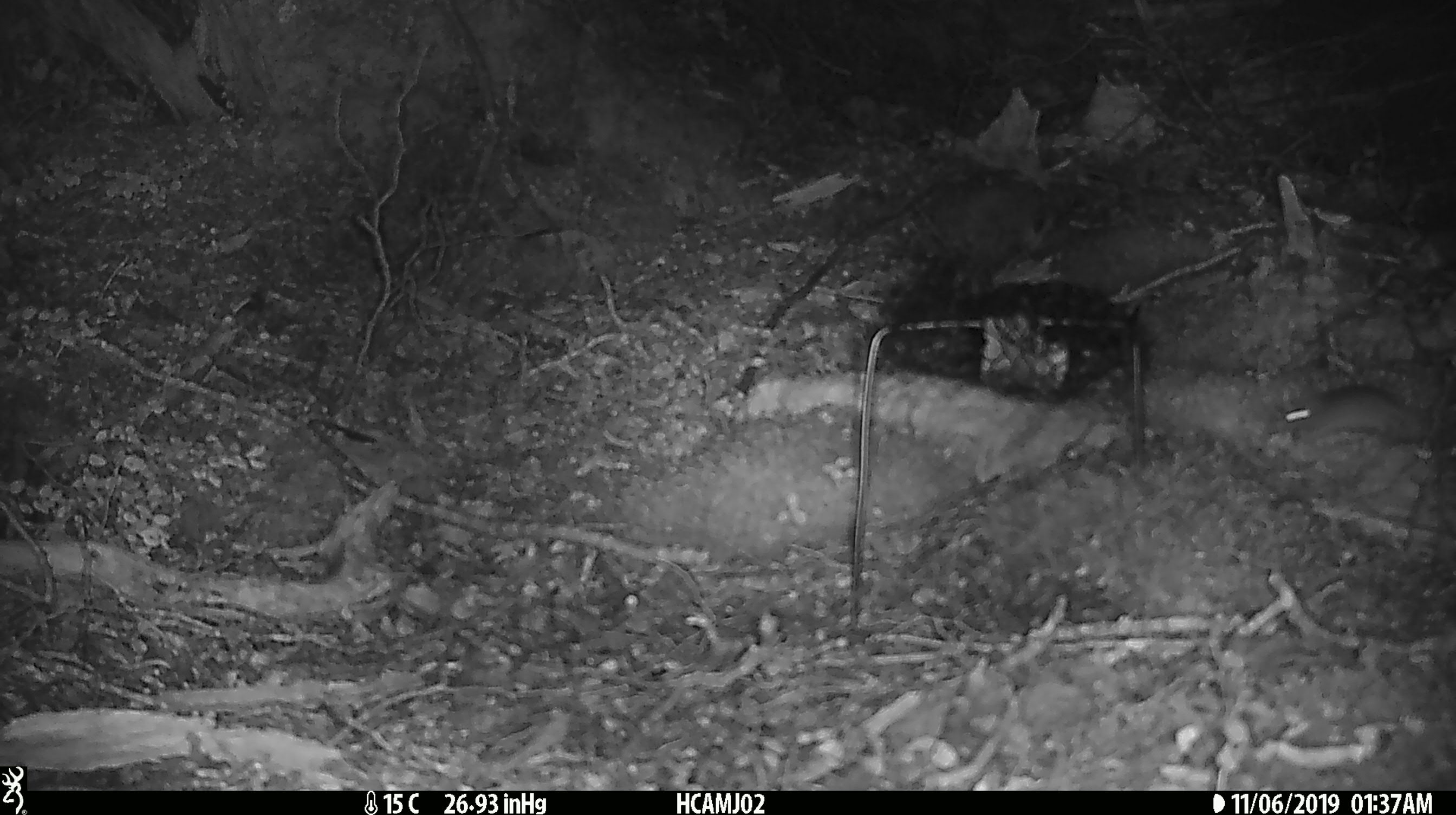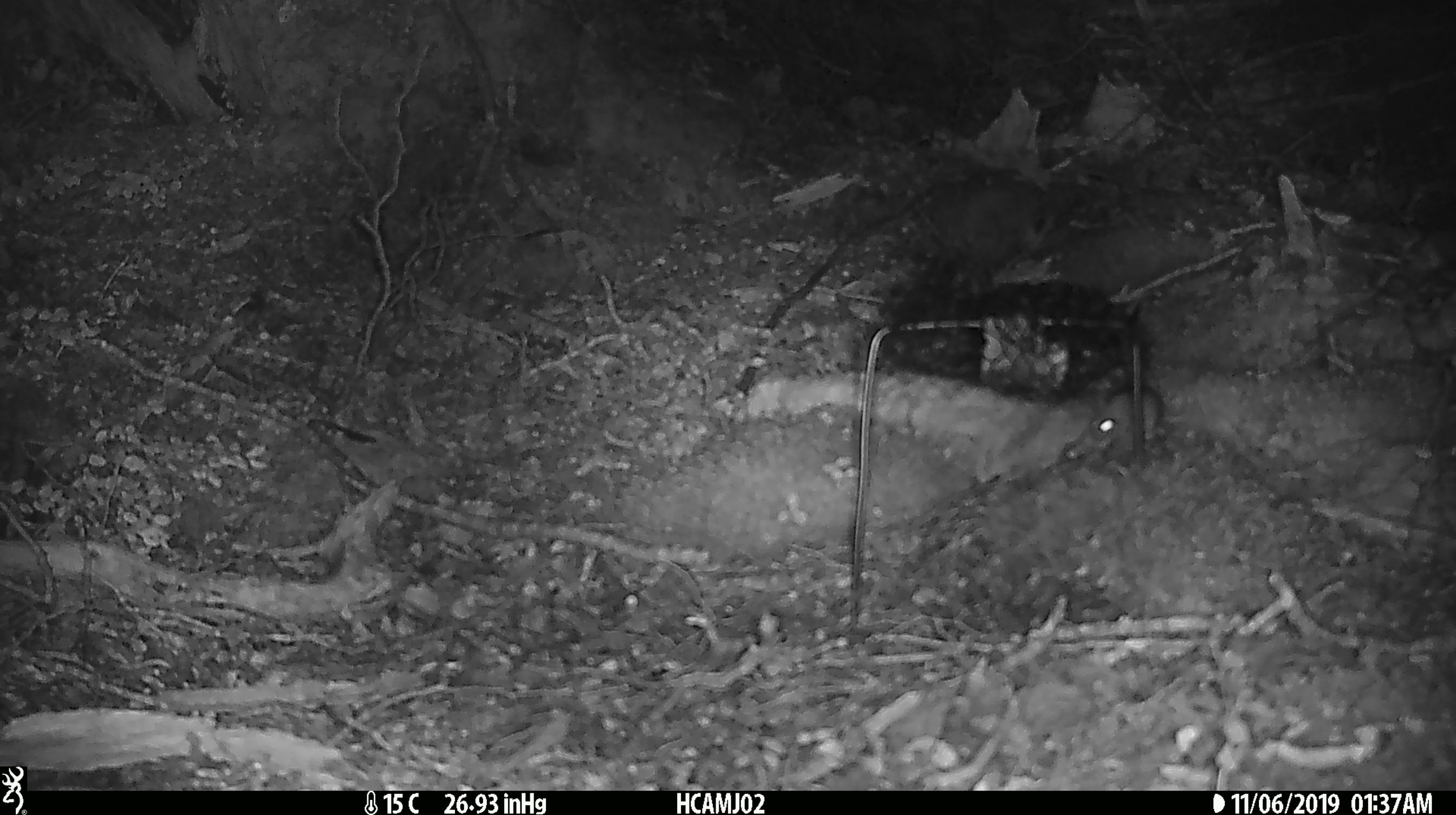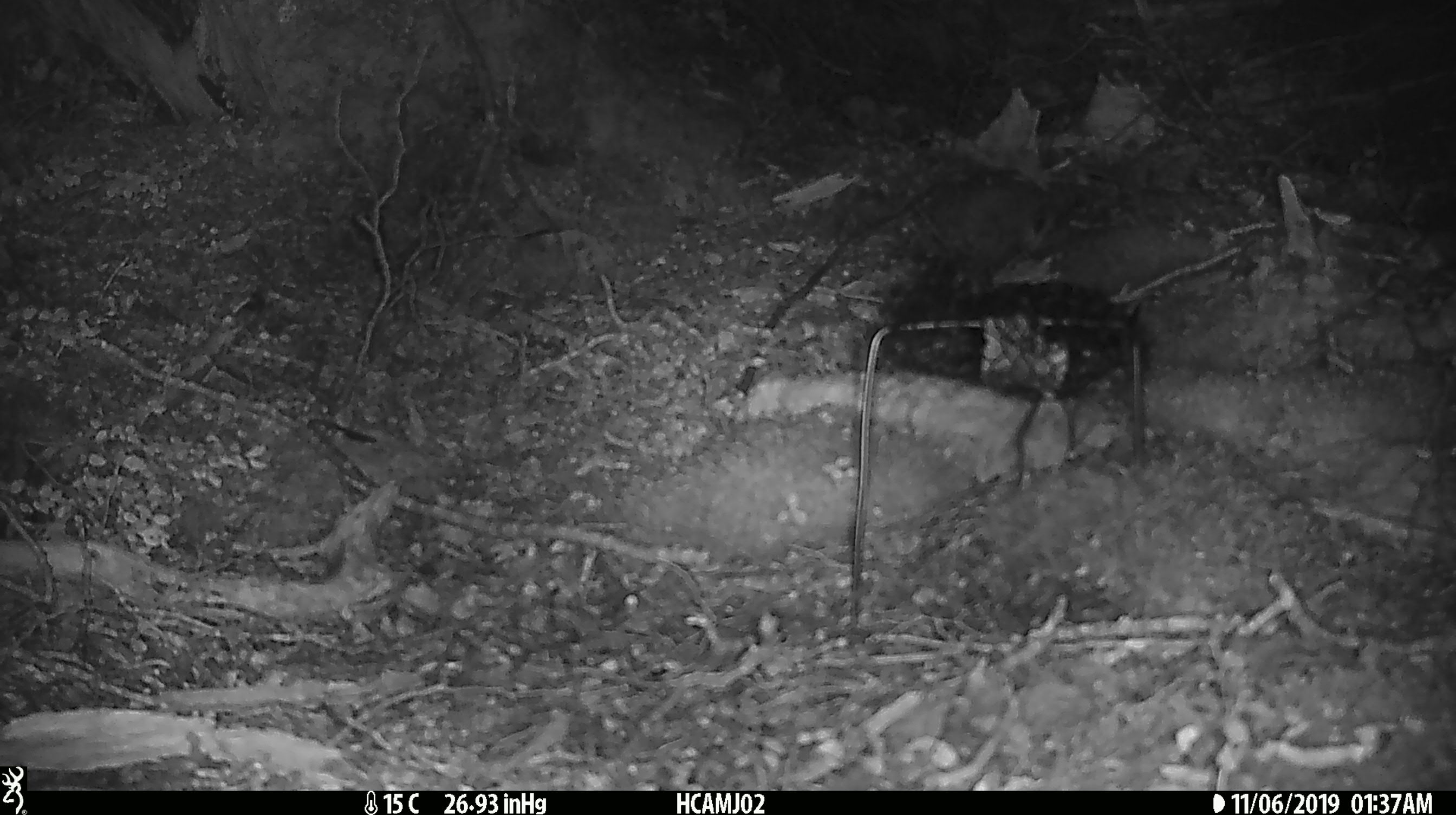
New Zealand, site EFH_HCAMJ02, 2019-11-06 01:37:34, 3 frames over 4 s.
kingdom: Animalia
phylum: Chordata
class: Mammalia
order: Rodentia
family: Muridae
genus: Mus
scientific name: Mus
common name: mouse